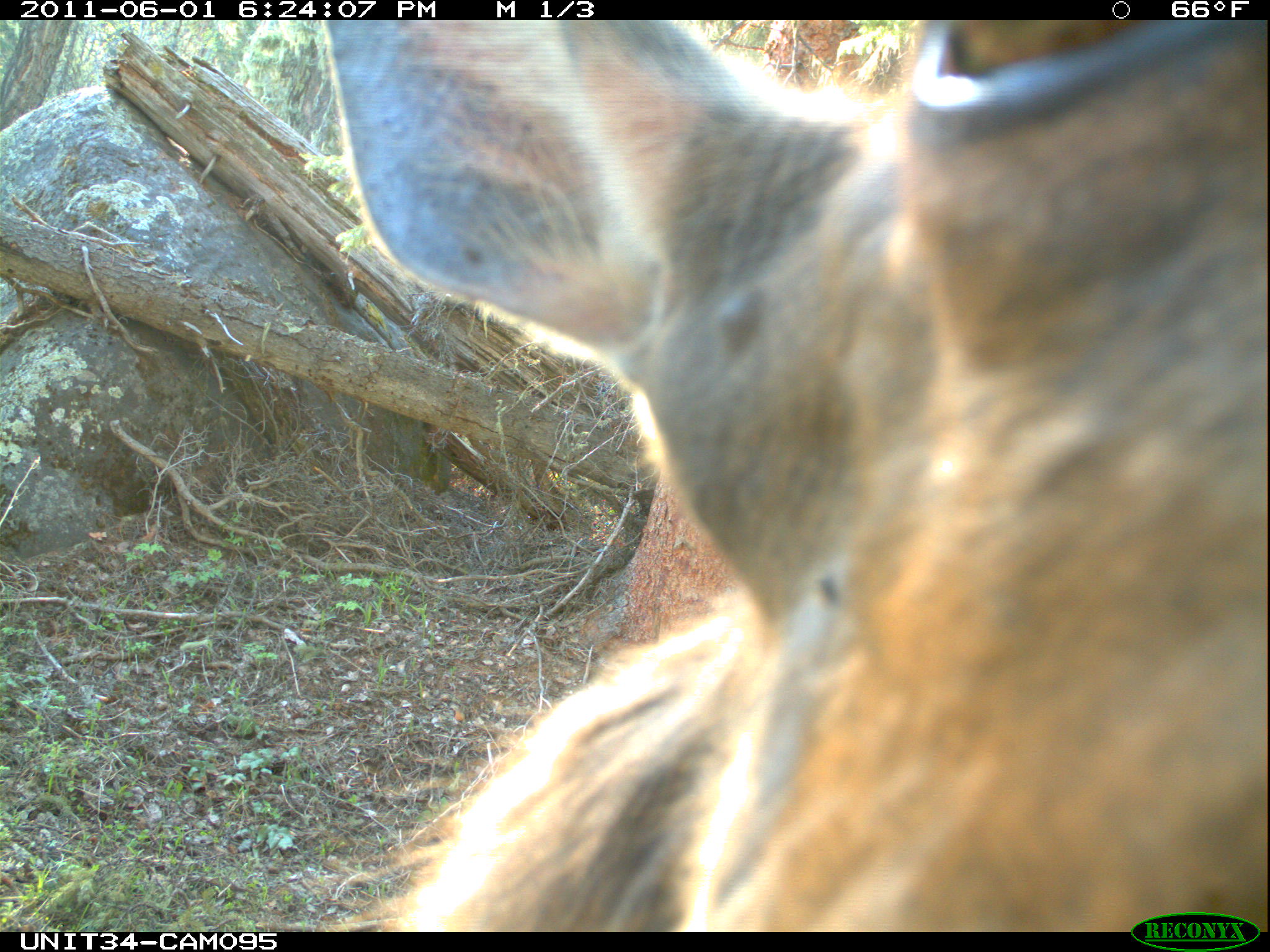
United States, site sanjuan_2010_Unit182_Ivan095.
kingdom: Animalia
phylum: Chordata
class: Mammalia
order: Artiodactyla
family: Cervidae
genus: Cervus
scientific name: Cervus elaphus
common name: red deer